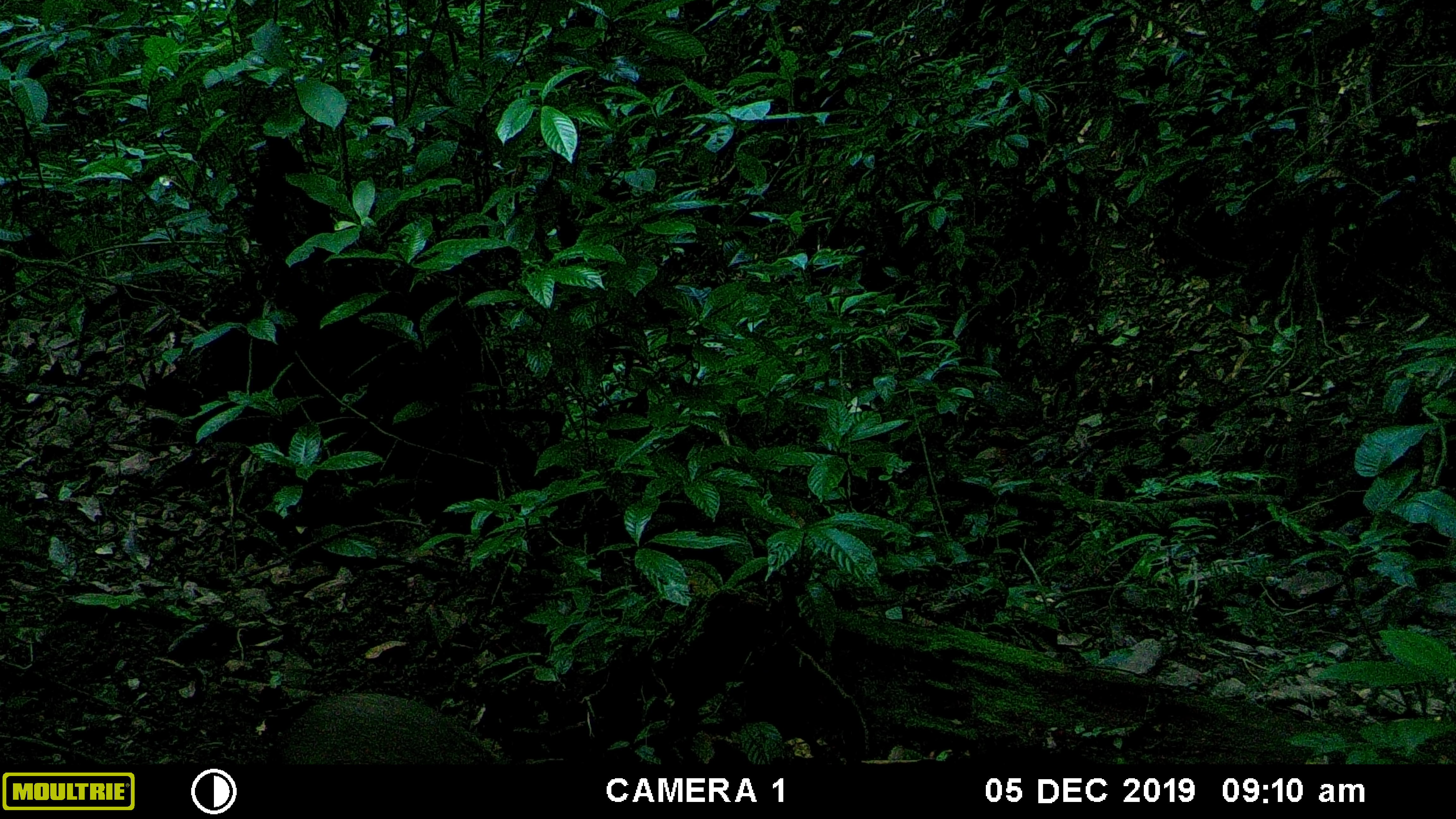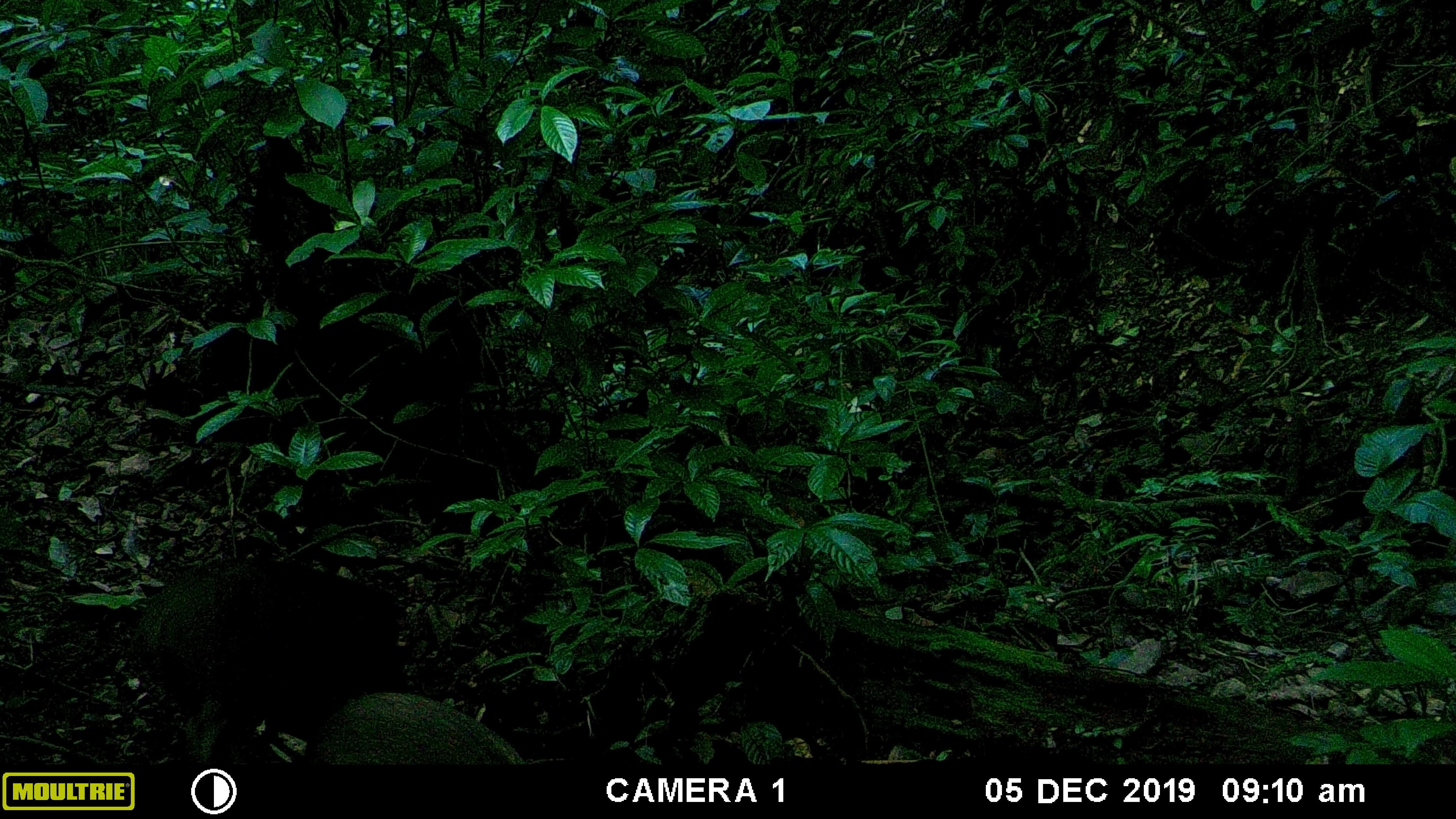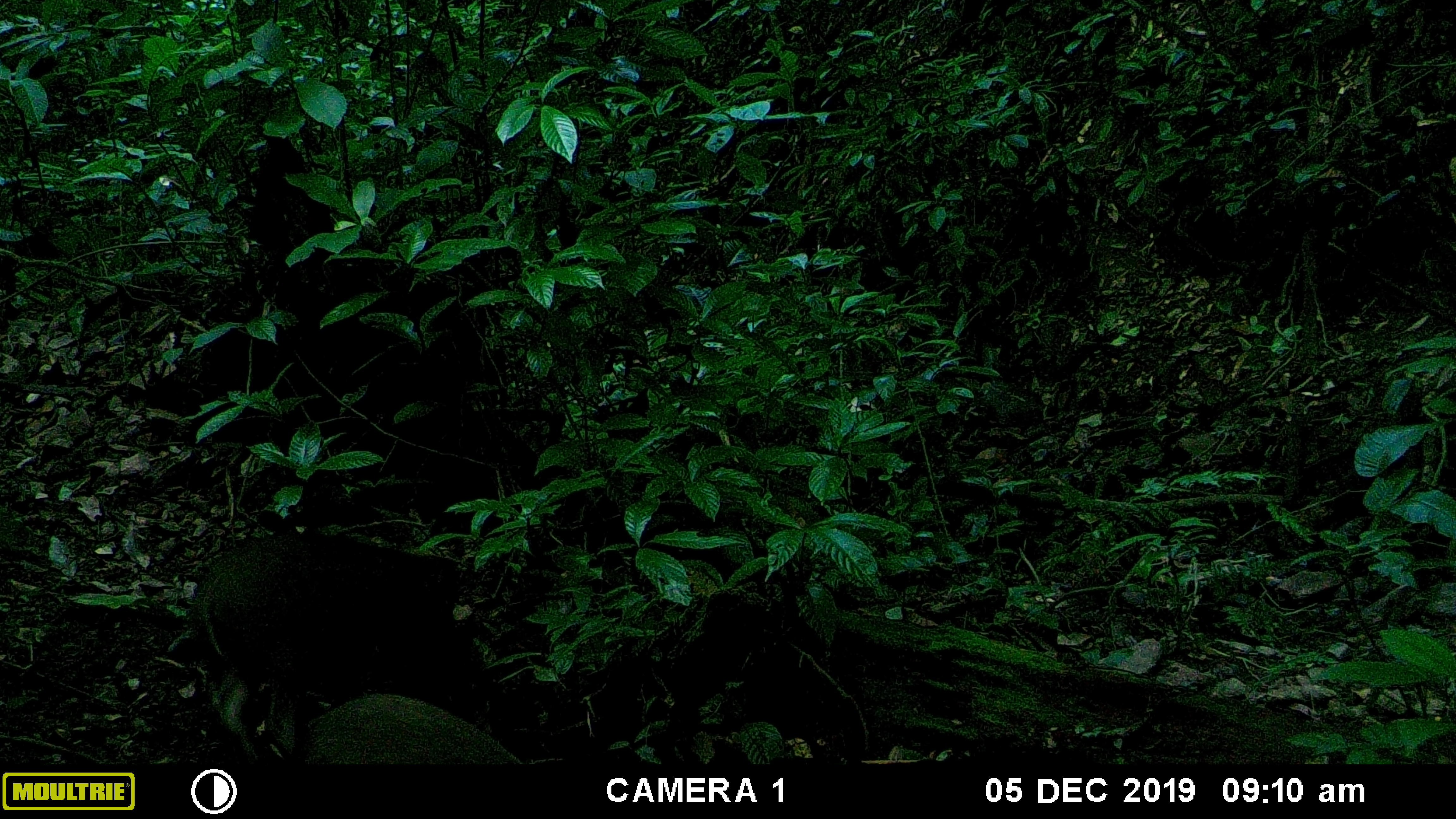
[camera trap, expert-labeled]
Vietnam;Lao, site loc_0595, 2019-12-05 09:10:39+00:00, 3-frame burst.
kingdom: Animalia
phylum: Chordata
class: Mammalia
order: Artiodactyla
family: Suidae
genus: Sus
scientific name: Sus scrofa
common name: eurasian wild pig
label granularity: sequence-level